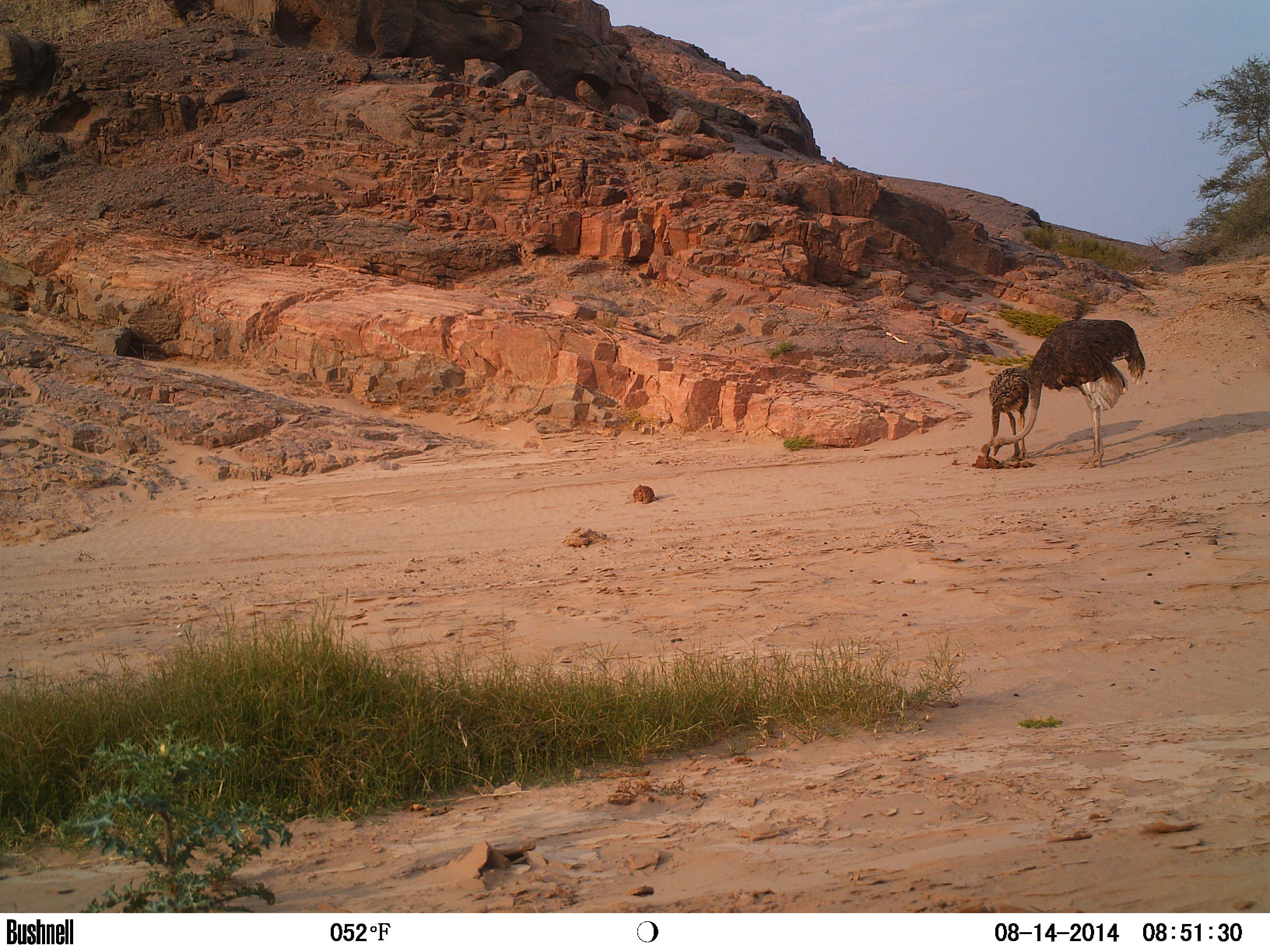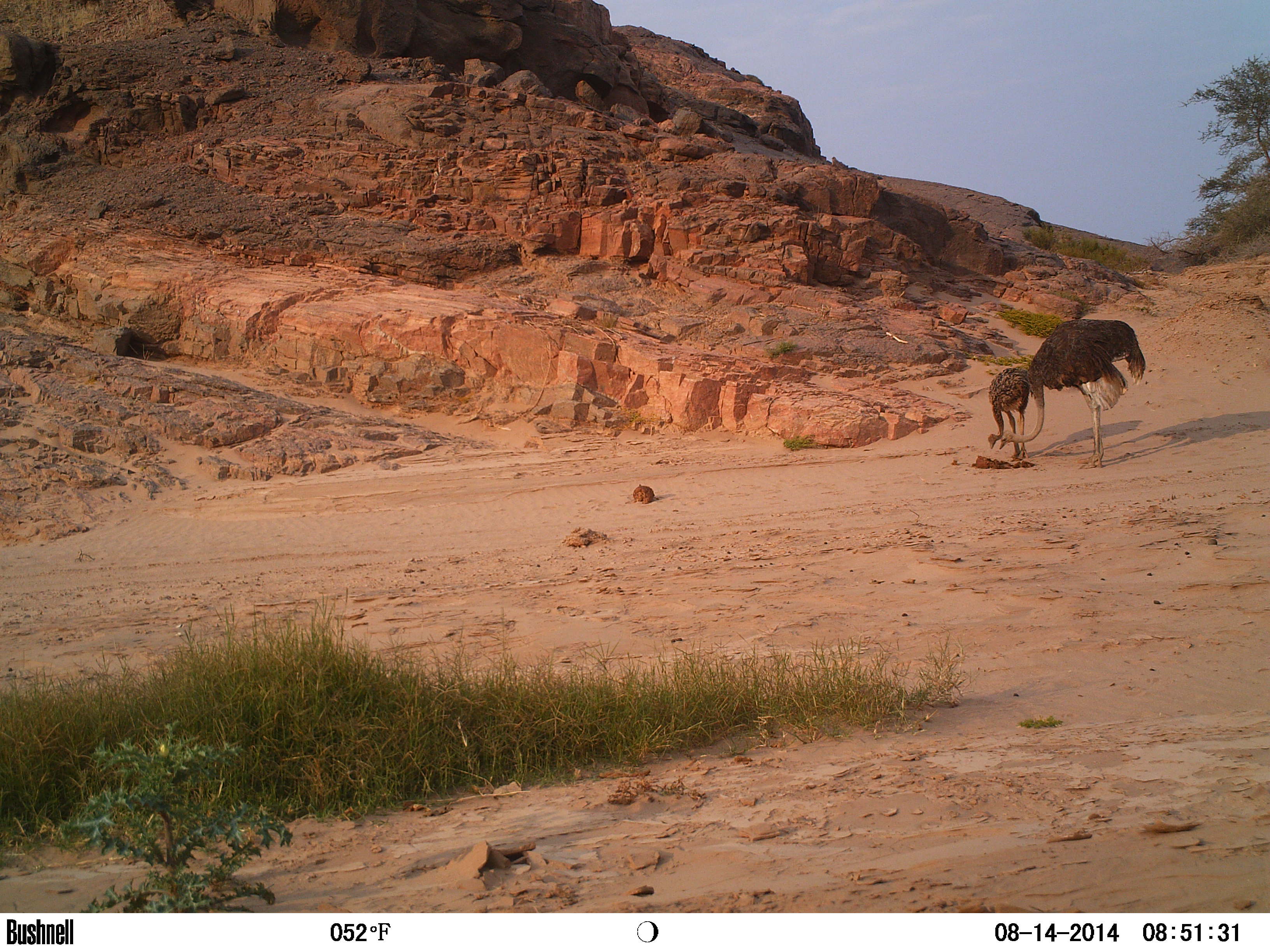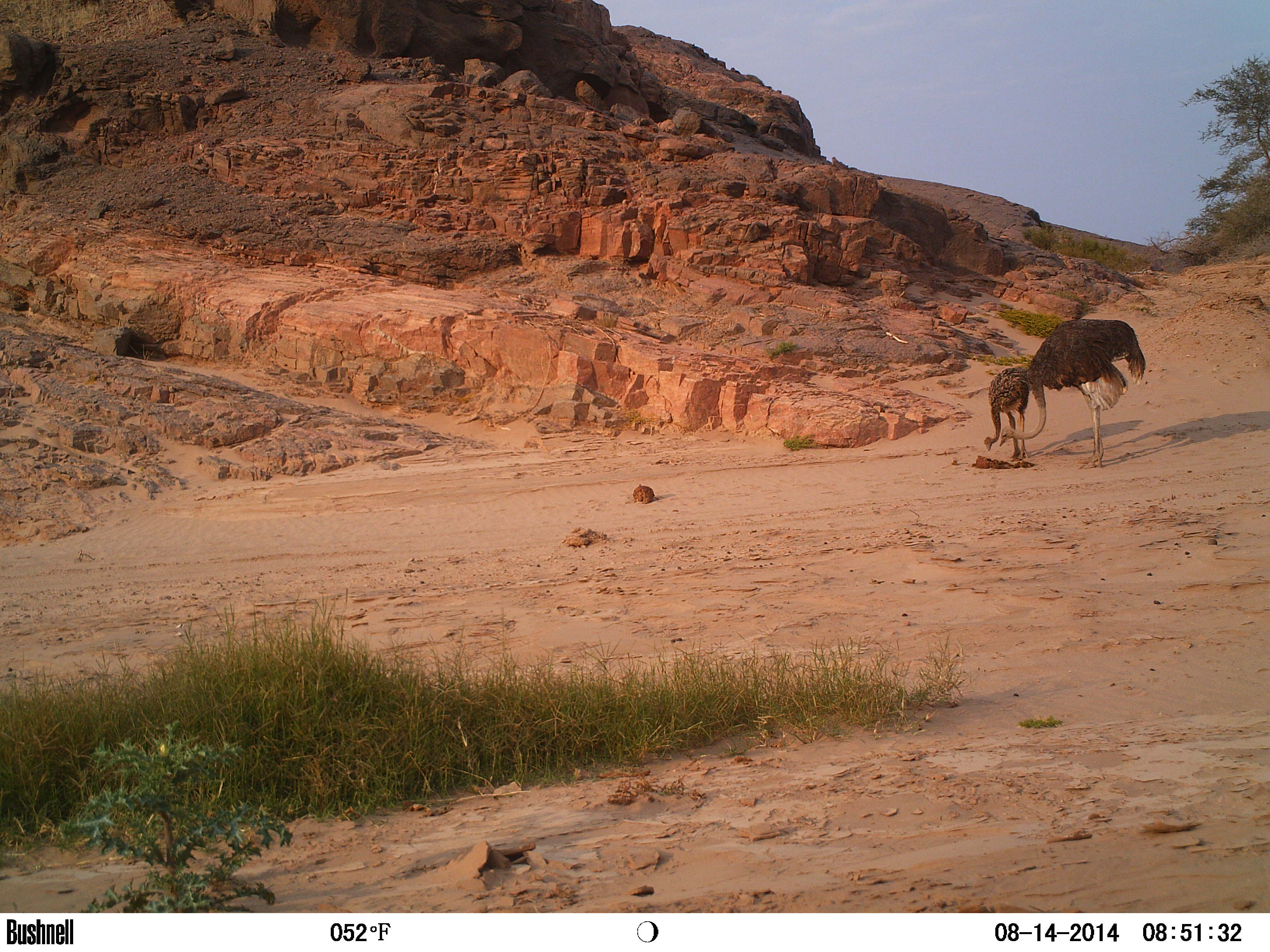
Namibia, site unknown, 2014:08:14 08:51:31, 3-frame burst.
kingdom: Animalia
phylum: Chordata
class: Aves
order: Struthioniformes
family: Struthionidae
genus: Struthio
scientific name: Struthio camelus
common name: common ostrich